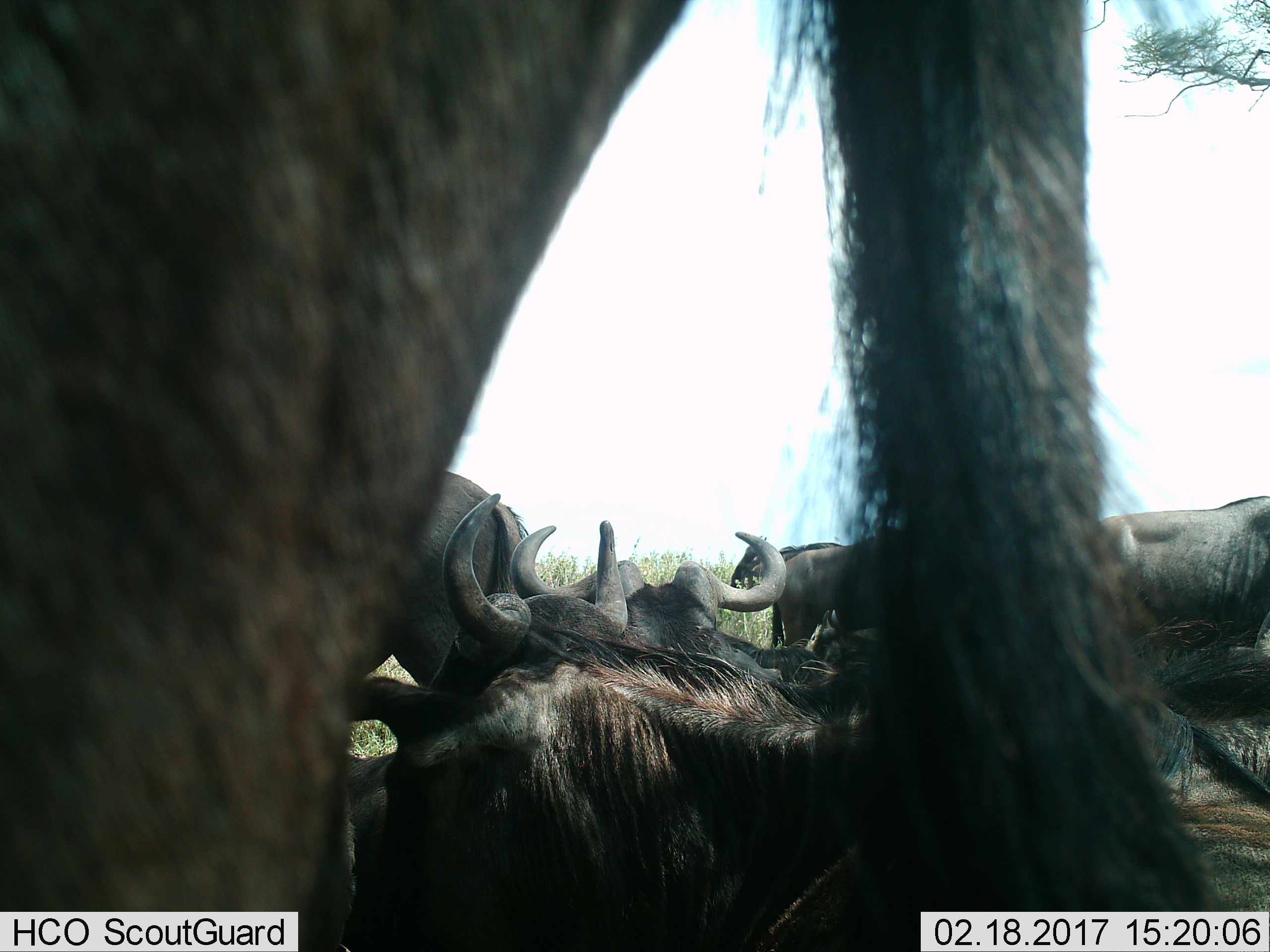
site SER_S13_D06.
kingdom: Animalia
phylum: Chordata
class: Mammalia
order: Artiodactyla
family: Bovidae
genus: Connochaetes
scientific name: Connochaetes taurinus taurinus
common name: blue wildebeest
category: wildebeestblue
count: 6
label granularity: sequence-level